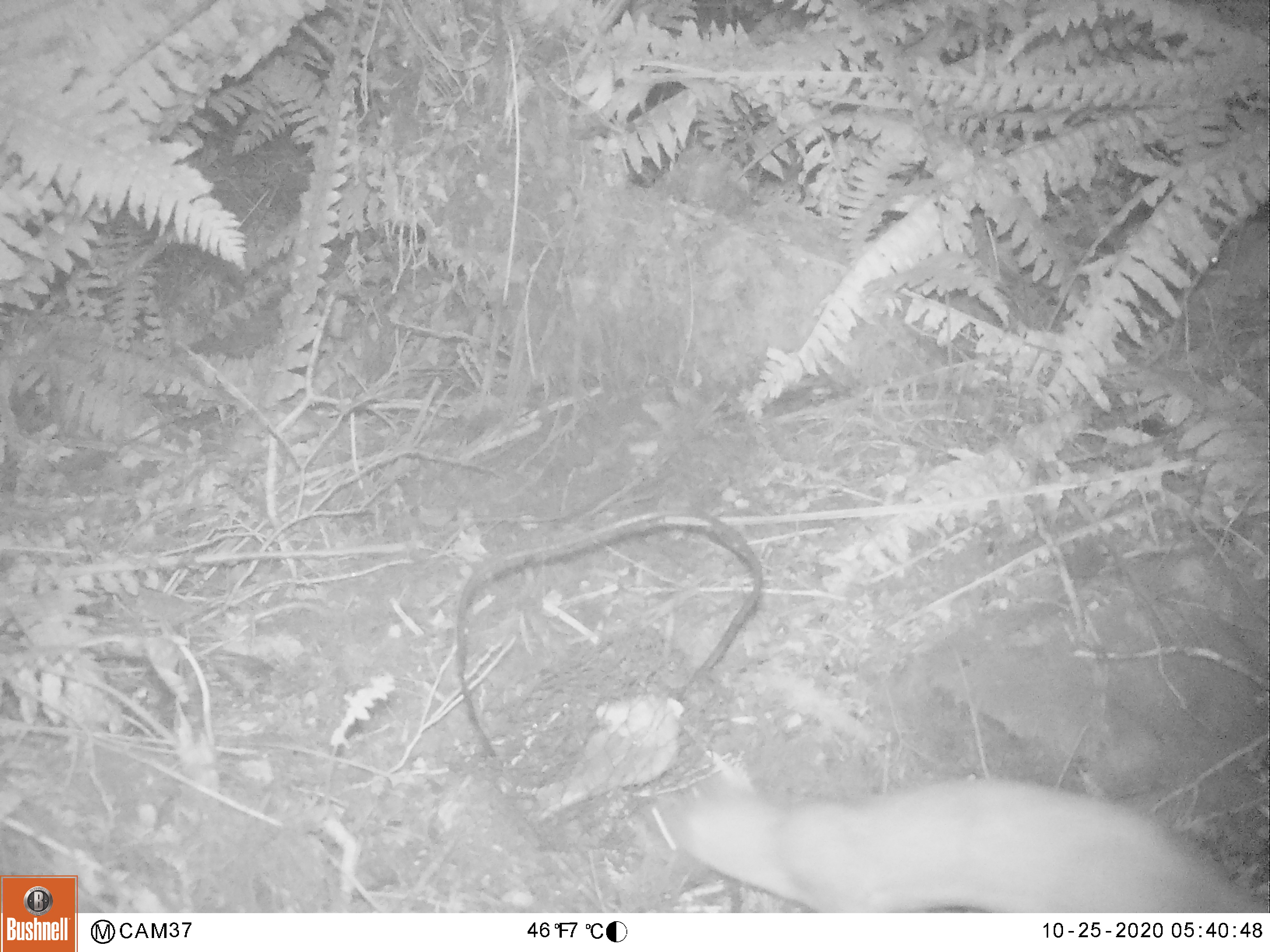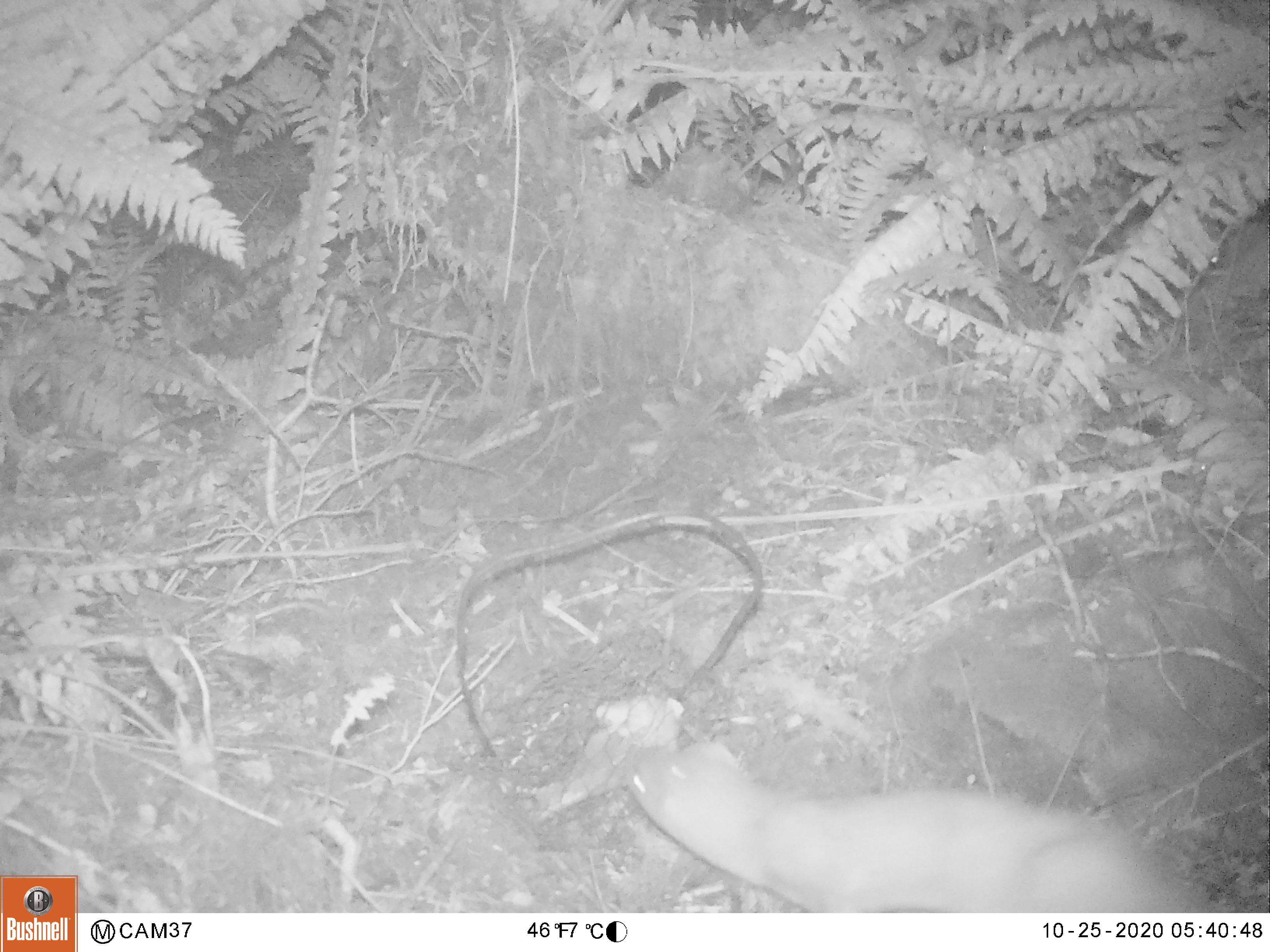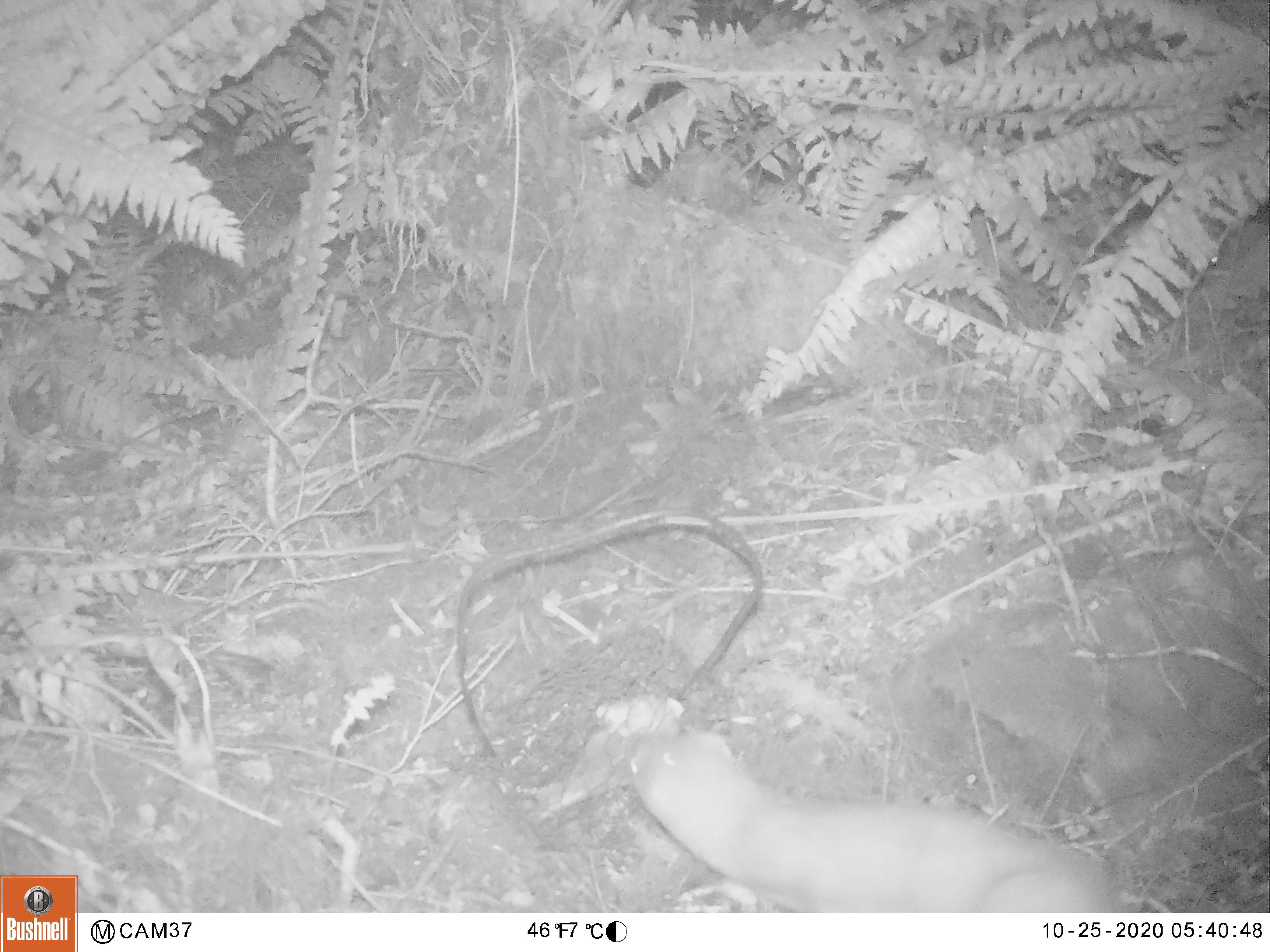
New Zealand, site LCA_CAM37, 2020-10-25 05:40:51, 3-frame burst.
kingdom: Animalia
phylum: Chordata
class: Mammalia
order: Carnivora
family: Mustelidae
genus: Mustela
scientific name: Mustela erminea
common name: stoat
Stoat (Mustela erminea).